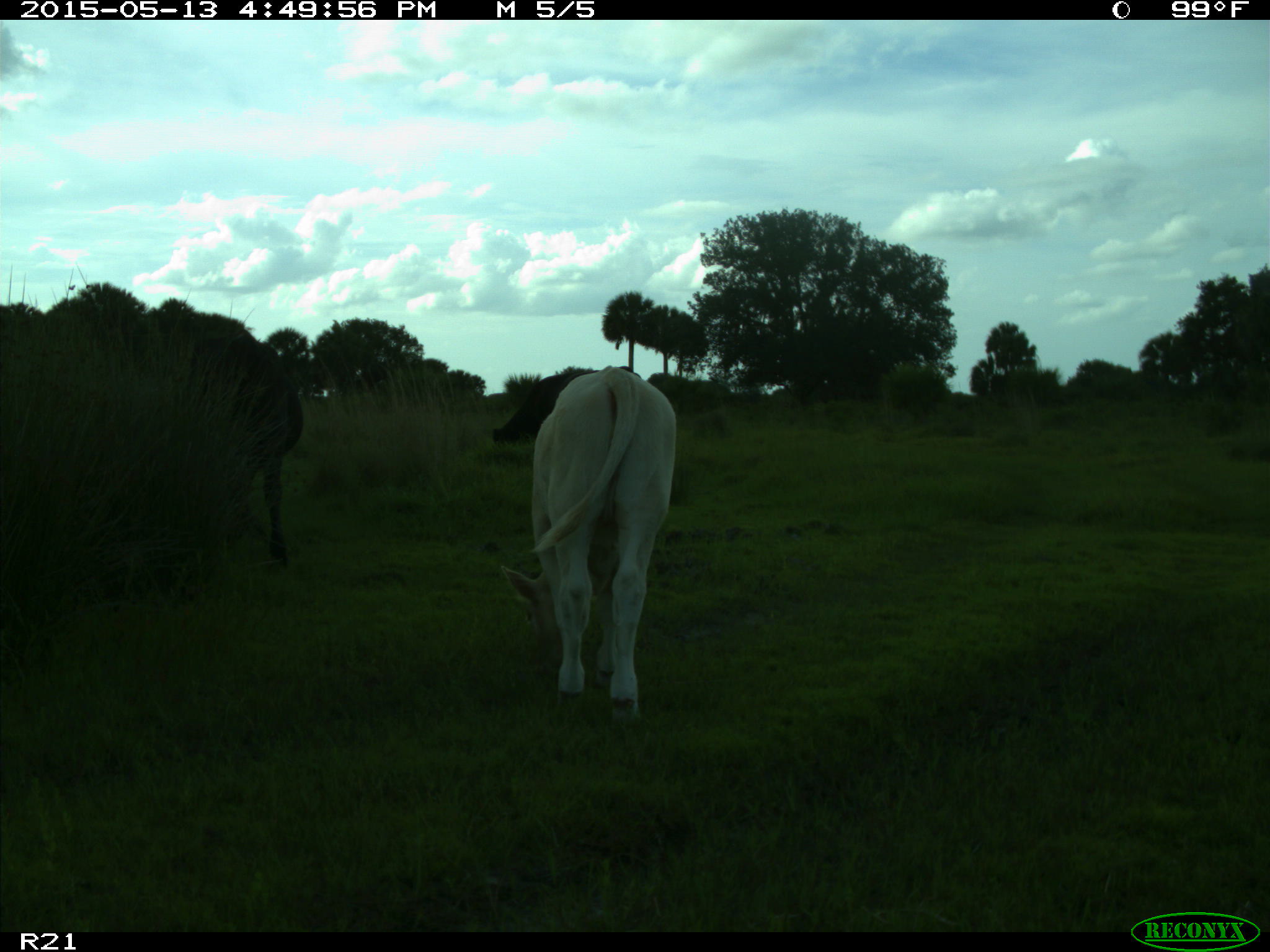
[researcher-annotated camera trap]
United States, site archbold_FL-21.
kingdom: Animalia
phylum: Chordata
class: Mammalia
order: Artiodactyla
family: Bovidae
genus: Bos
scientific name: Bos taurus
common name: domestic cow